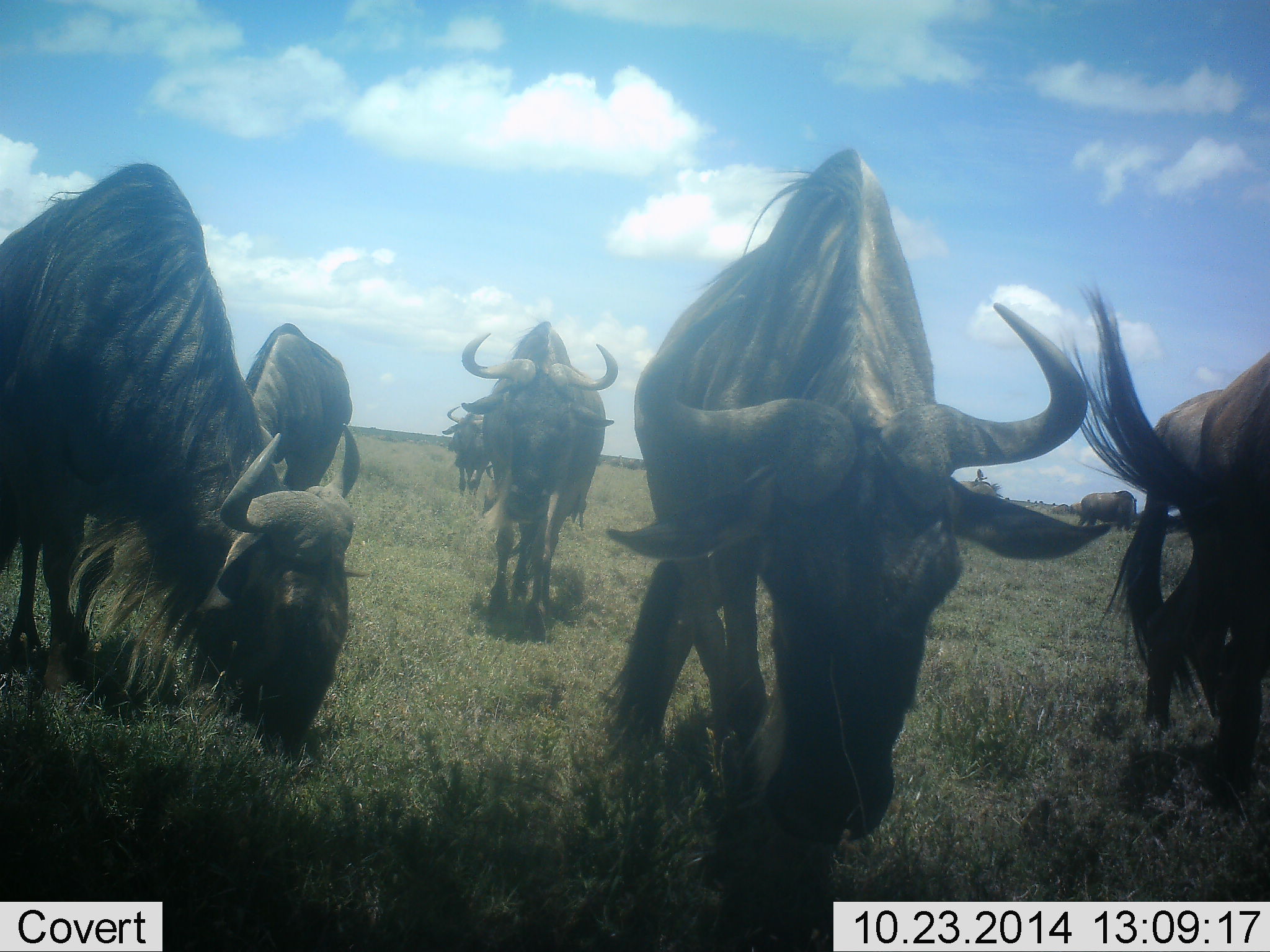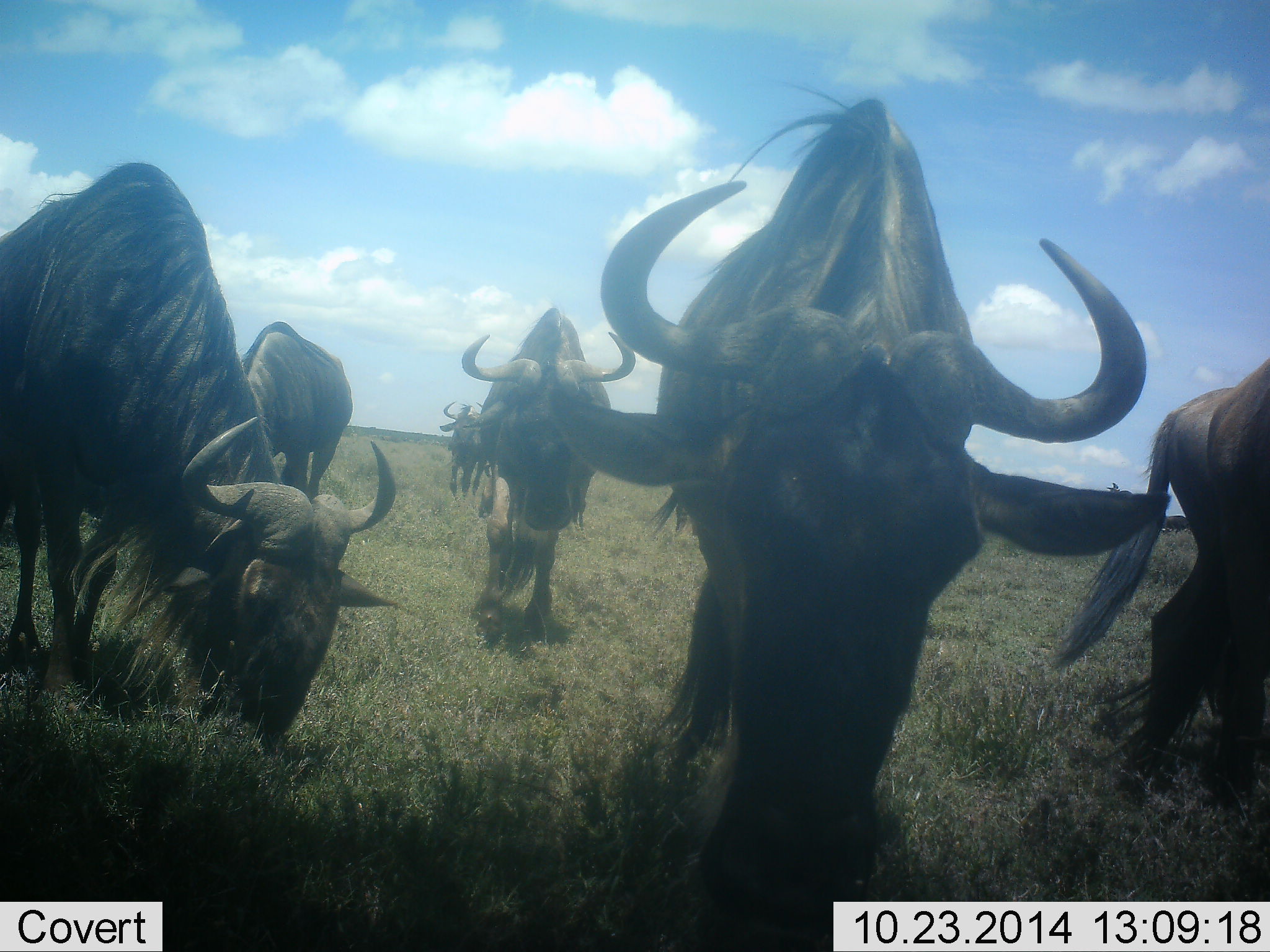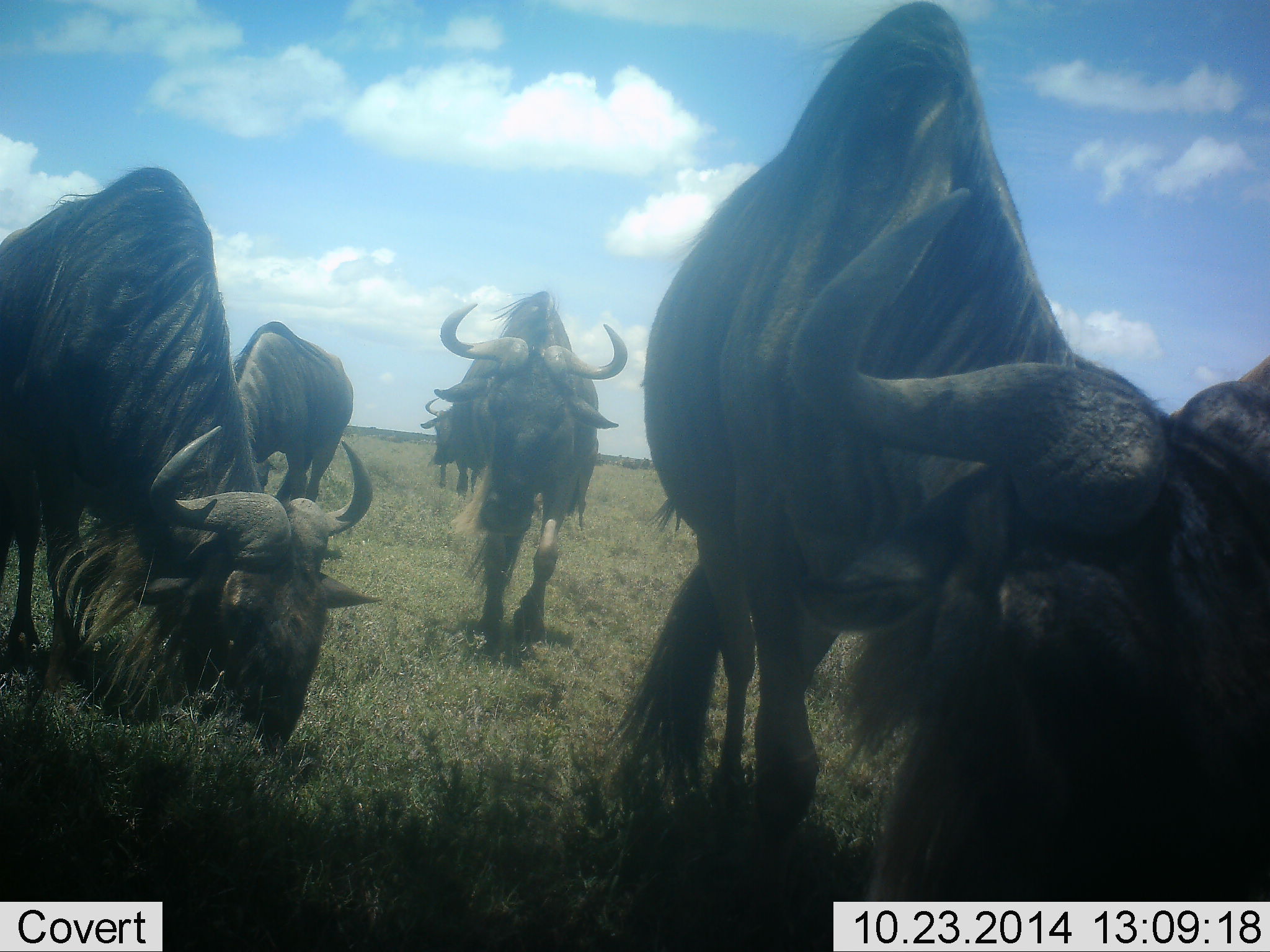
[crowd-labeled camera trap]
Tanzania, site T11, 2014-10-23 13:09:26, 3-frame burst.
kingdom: Animalia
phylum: Chordata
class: Mammalia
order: Artiodactyla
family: Bovidae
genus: Connochaetes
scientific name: Connochaetes taurinus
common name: blue wildebeest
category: wildebeest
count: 8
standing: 30%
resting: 0%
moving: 60%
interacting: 0%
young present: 0%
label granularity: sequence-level